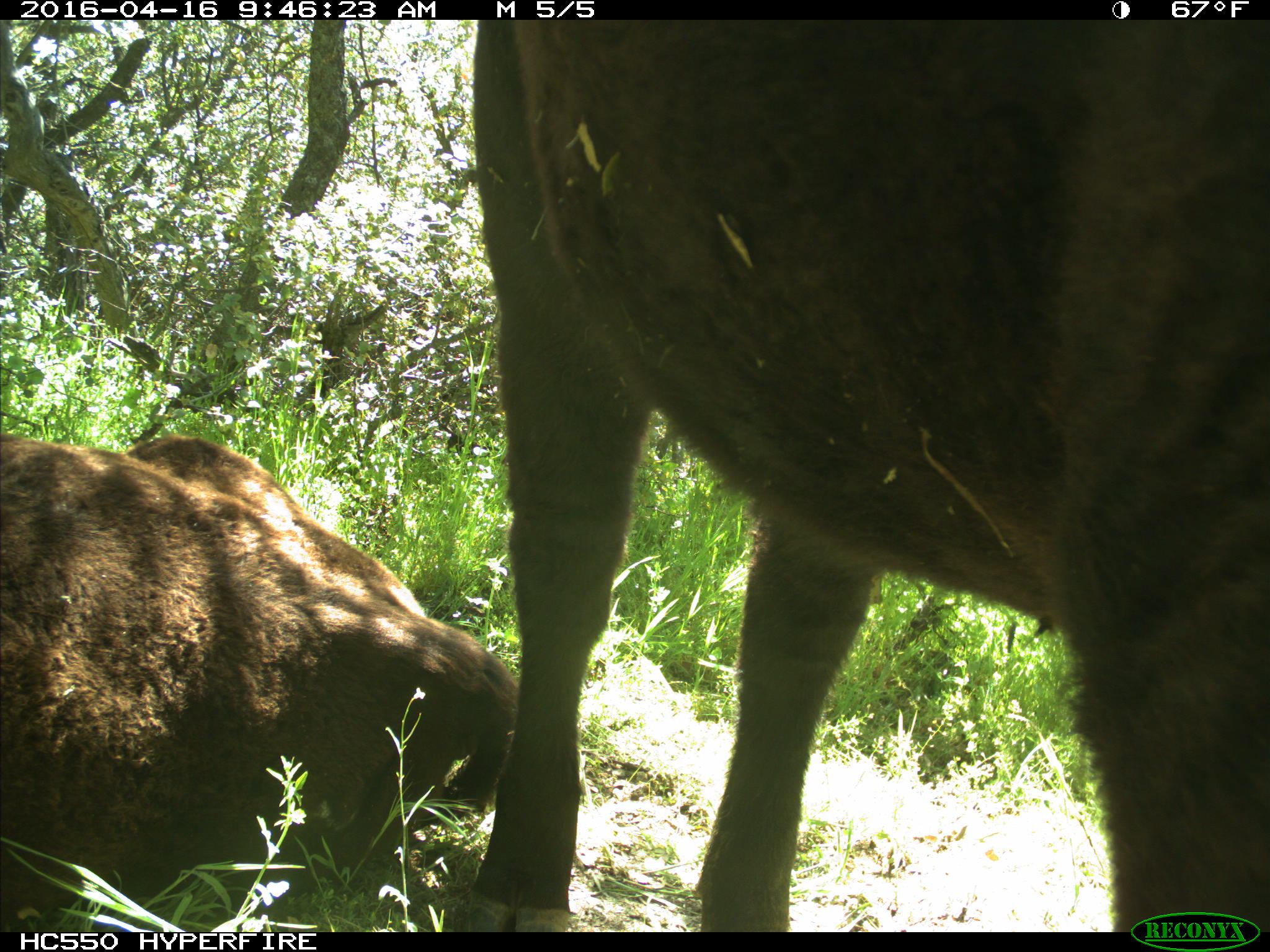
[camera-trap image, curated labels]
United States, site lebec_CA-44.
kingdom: Animalia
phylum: Chordata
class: Mammalia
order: Artiodactyla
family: Bovidae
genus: Bos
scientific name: Bos taurus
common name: domestic cow